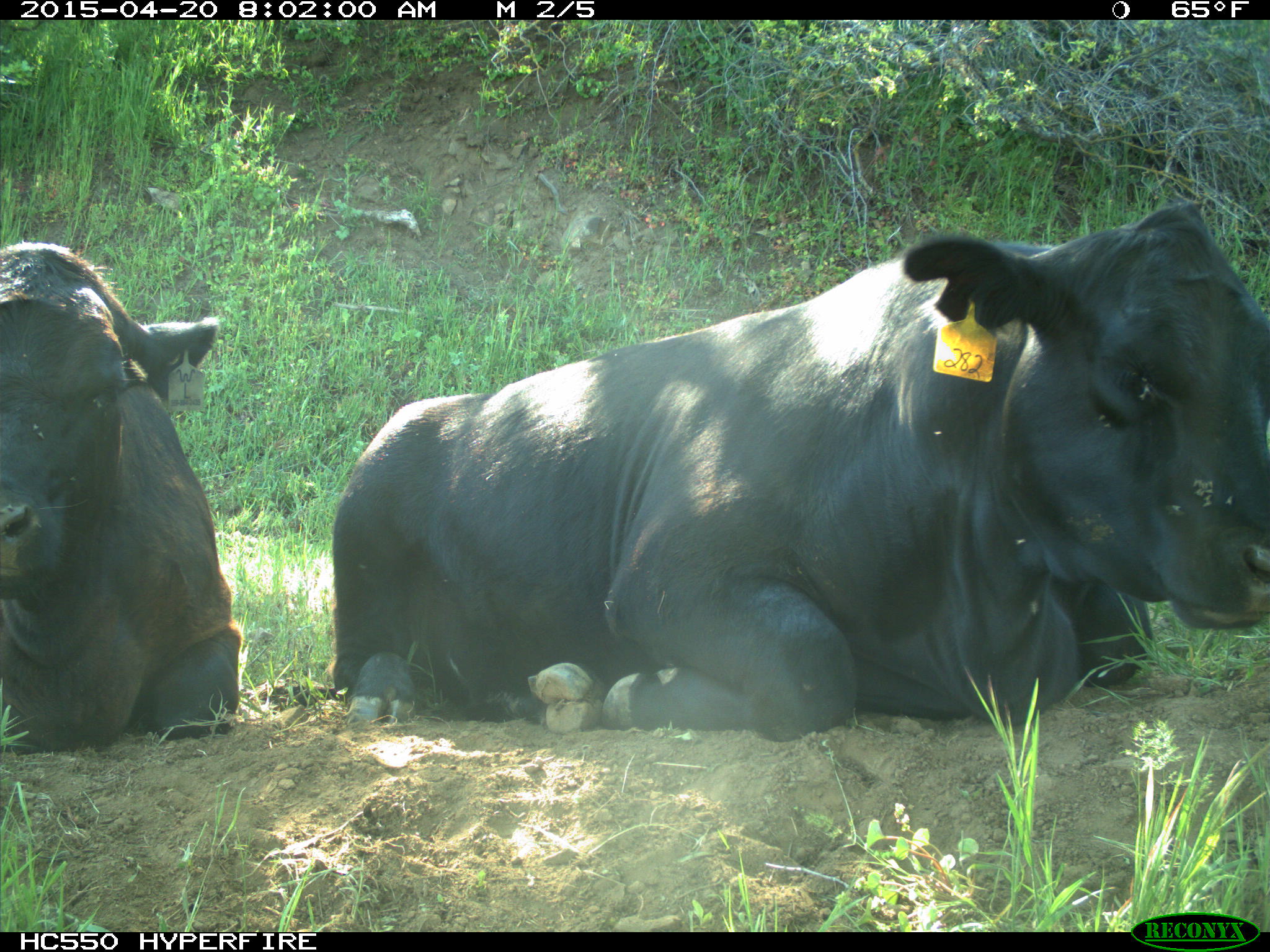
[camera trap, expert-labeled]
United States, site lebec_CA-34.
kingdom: Animalia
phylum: Chordata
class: Mammalia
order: Artiodactyla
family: Bovidae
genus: Bos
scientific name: Bos taurus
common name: domestic cow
Bos taurus (domestic cow).